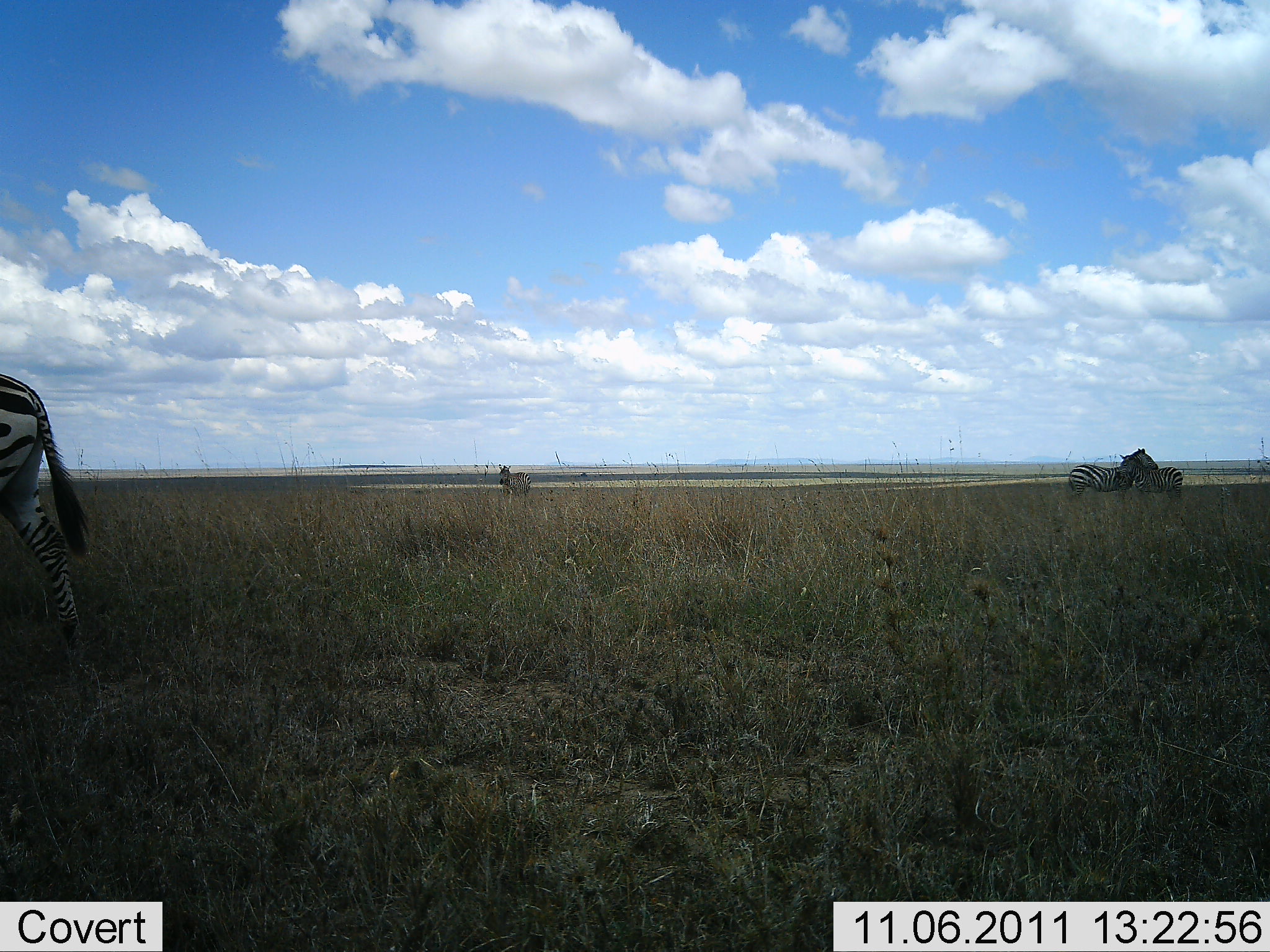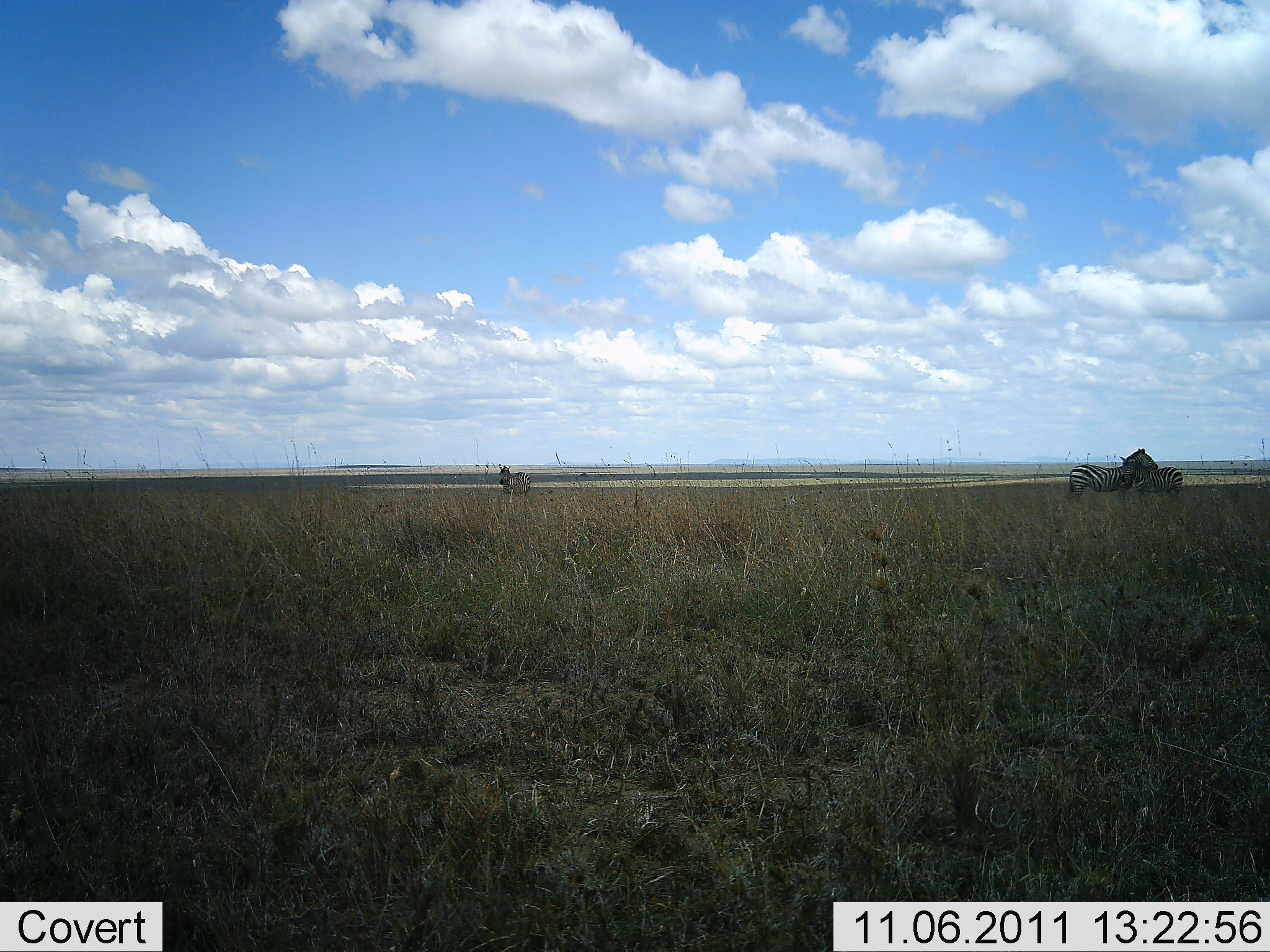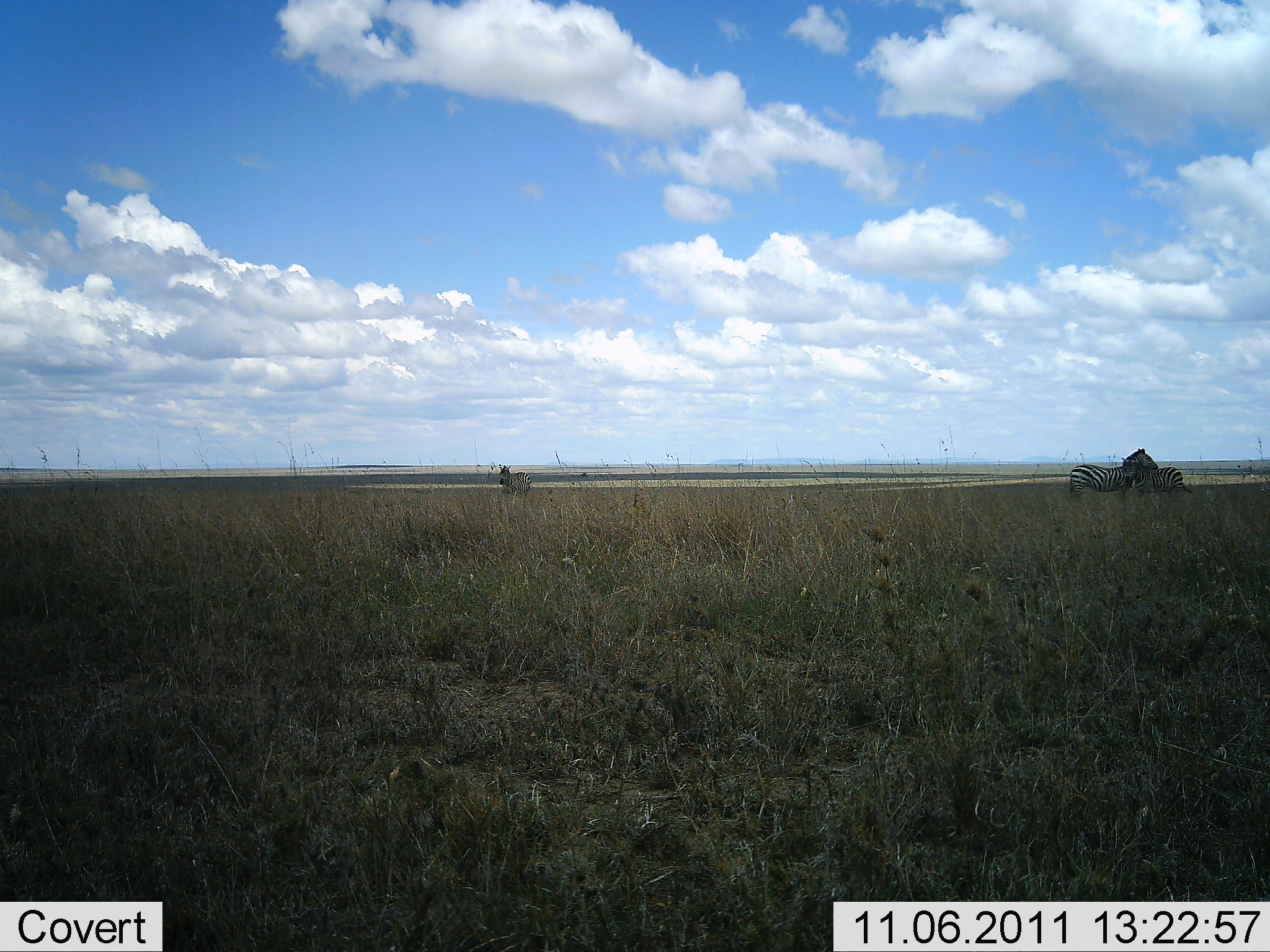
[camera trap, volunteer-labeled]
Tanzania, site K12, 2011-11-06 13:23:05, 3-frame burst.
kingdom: Animalia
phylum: Chordata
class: Mammalia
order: Perissodactyla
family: Equidae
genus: Equus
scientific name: Equus quagga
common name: plains zebra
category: zebra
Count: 4.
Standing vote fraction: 73%.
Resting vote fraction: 0%.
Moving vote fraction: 73%.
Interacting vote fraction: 9%.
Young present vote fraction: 0%.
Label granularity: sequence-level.